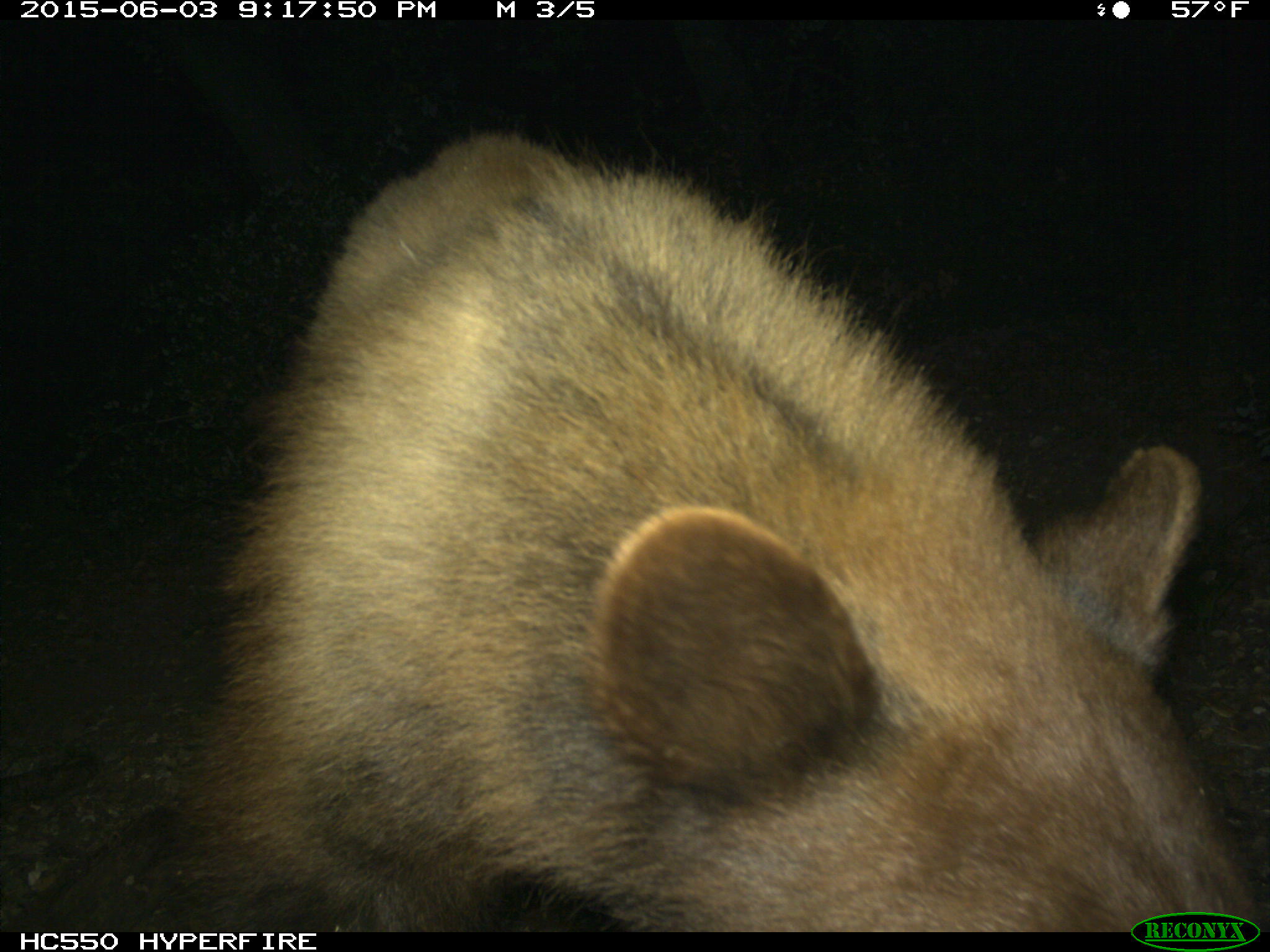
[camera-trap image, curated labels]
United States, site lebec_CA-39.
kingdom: Animalia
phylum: Chordata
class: Mammalia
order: Carnivora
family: Ursidae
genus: Ursus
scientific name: Ursus americanus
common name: american black bear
Ursus americanus (american black bear).